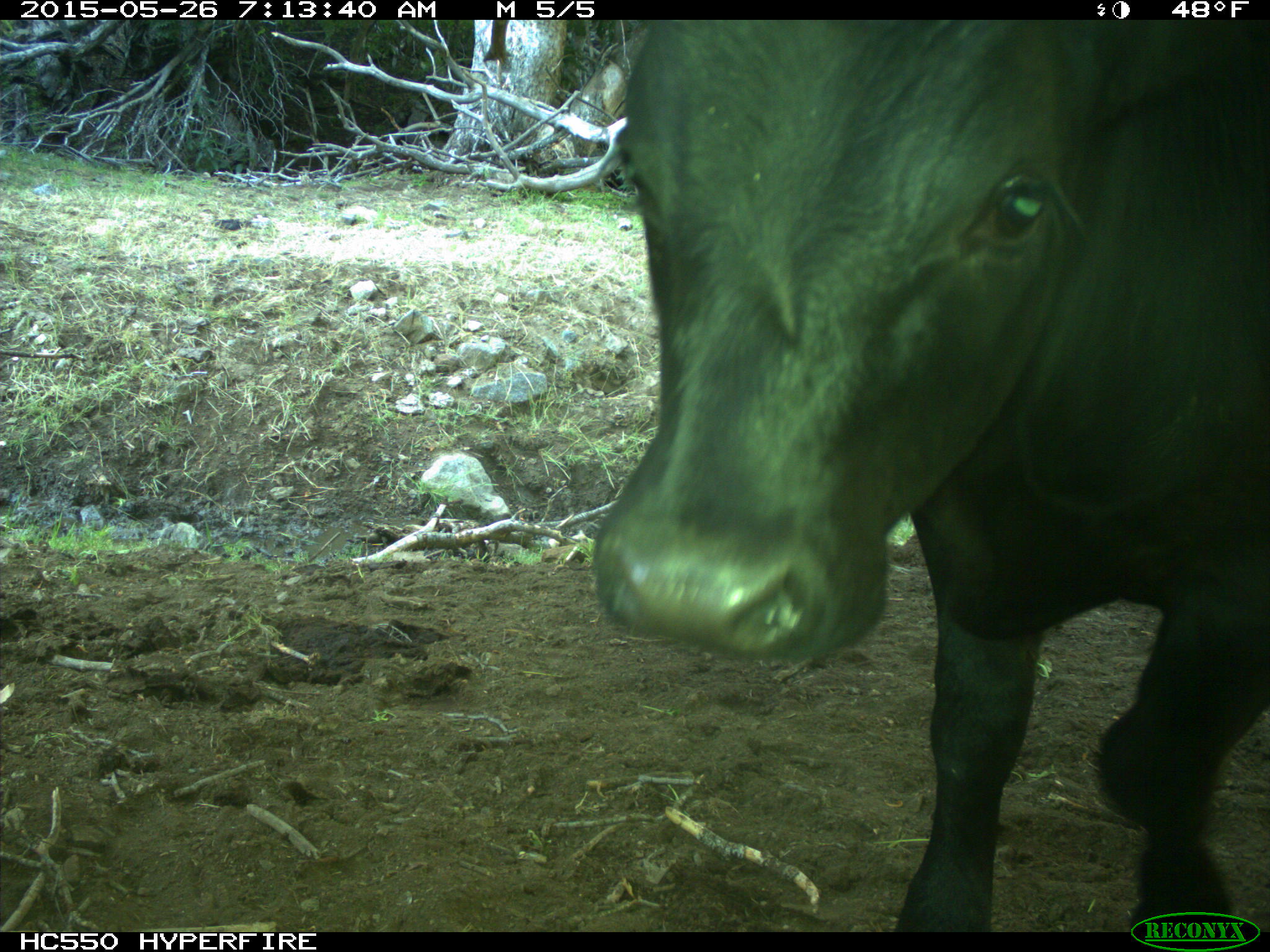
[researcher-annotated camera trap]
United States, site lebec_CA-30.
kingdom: Animalia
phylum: Chordata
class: Mammalia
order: Artiodactyla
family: Bovidae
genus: Bos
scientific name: Bos taurus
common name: domestic cow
Bos taurus (domestic cow).